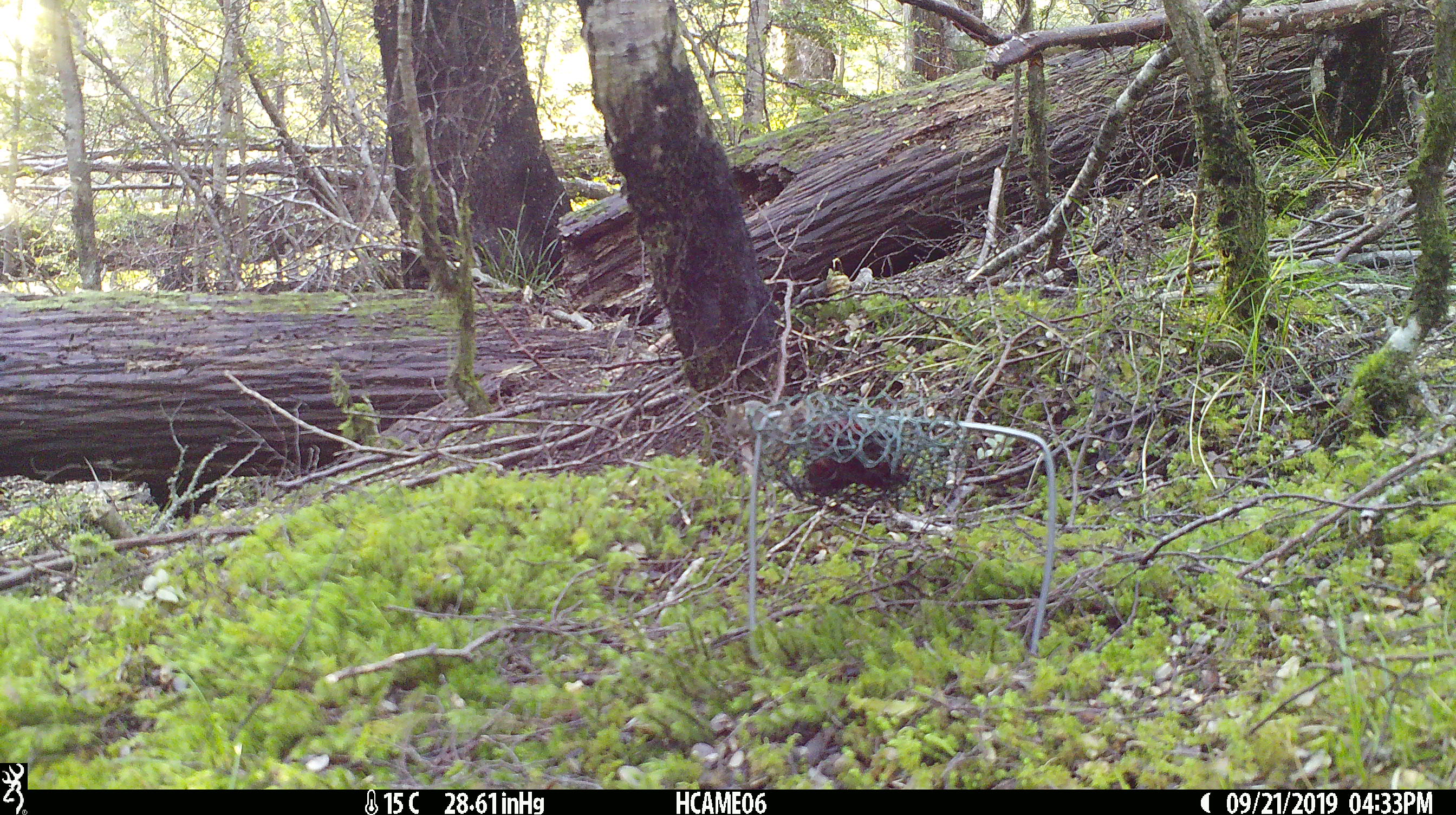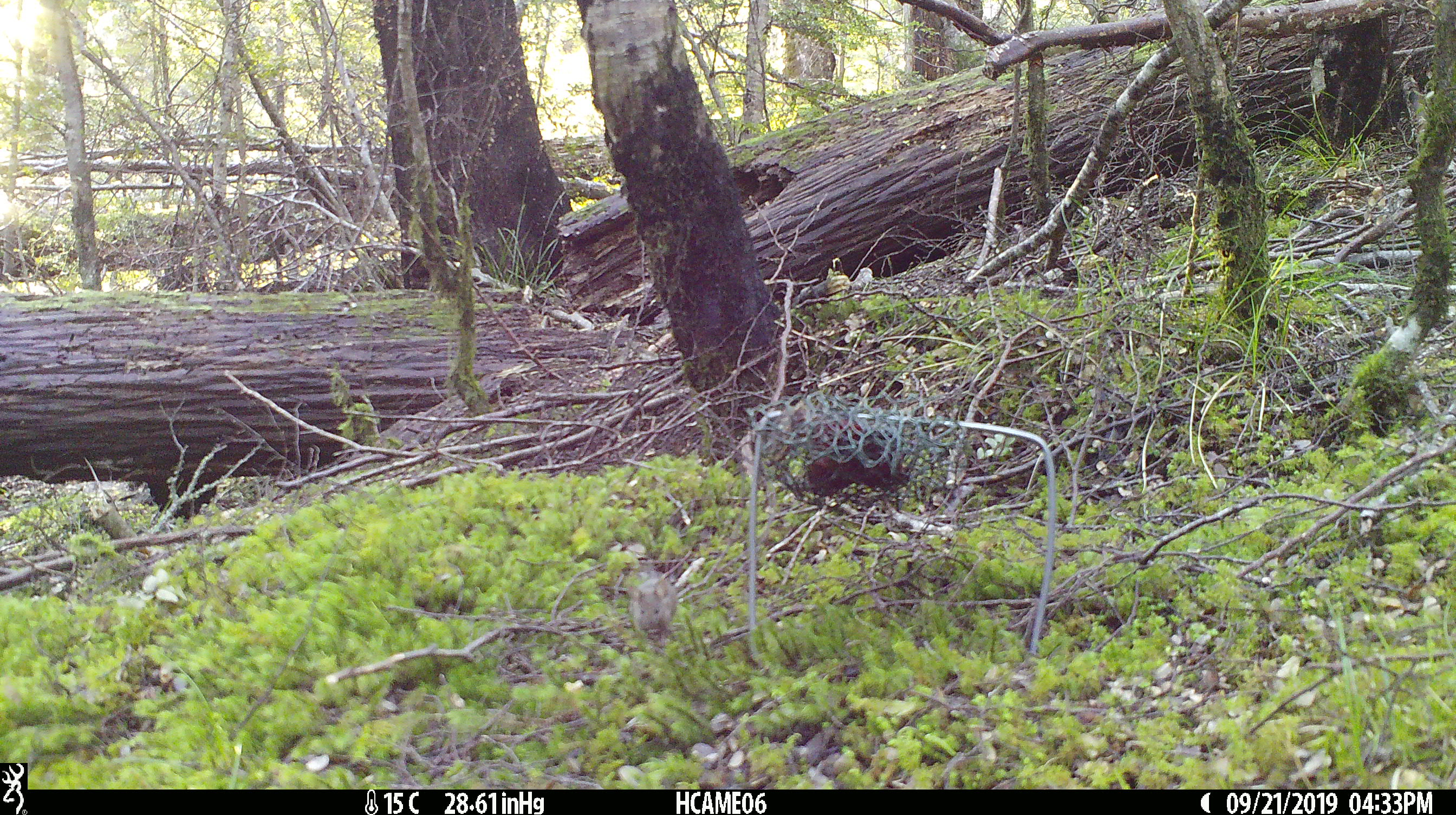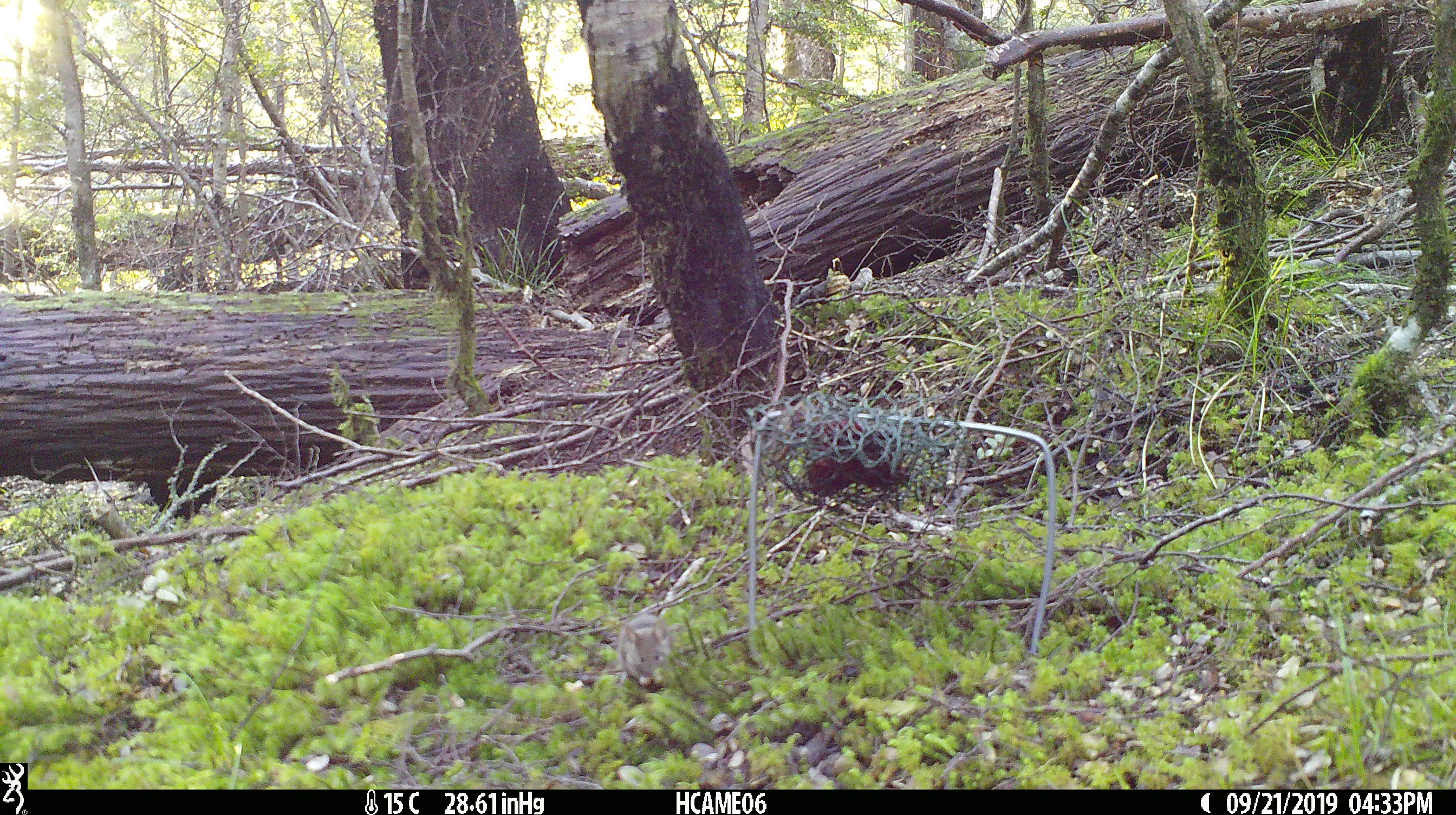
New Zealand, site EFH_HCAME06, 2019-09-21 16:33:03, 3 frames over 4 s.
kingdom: Animalia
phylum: Chordata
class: Mammalia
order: Rodentia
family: Muridae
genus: Mus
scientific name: Mus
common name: mouse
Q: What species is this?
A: Mouse (Mus).